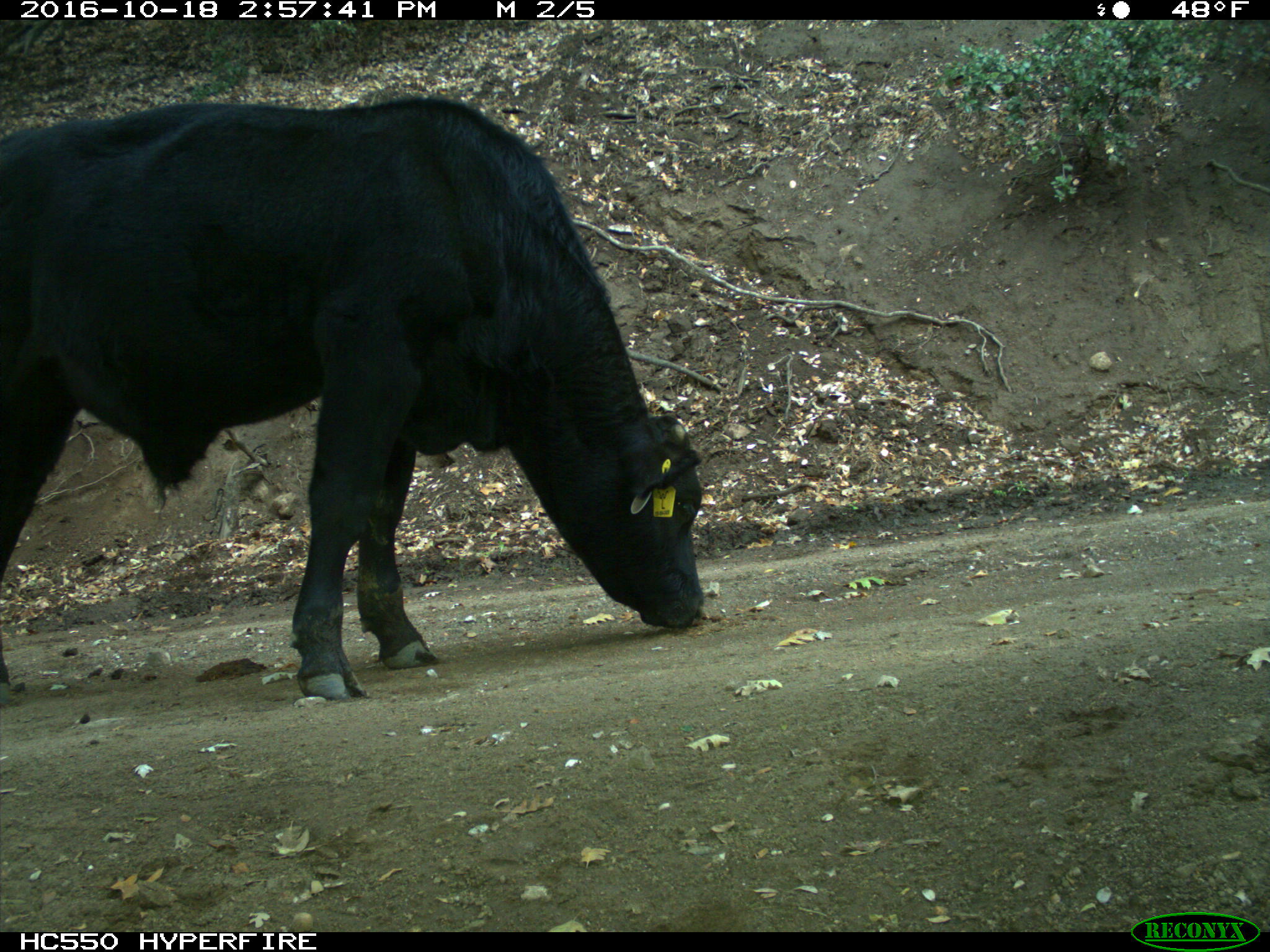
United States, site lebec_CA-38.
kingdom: Animalia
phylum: Chordata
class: Mammalia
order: Artiodactyla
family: Bovidae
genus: Bos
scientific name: Bos taurus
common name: domestic cow